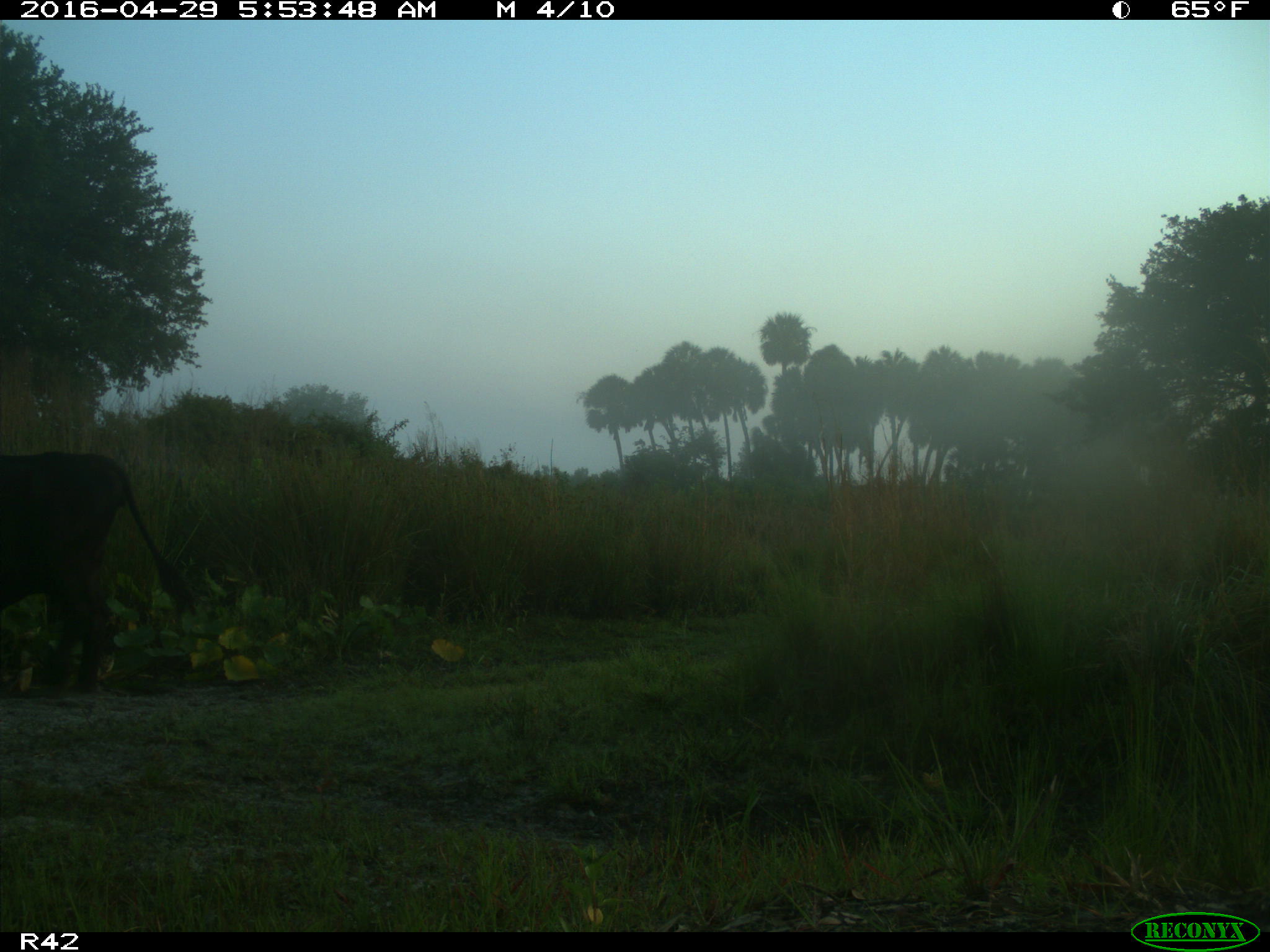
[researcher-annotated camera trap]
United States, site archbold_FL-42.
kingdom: Animalia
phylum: Chordata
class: Mammalia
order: Artiodactyla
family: Bovidae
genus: Bos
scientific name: Bos taurus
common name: domestic cow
Bos taurus (domestic cow).